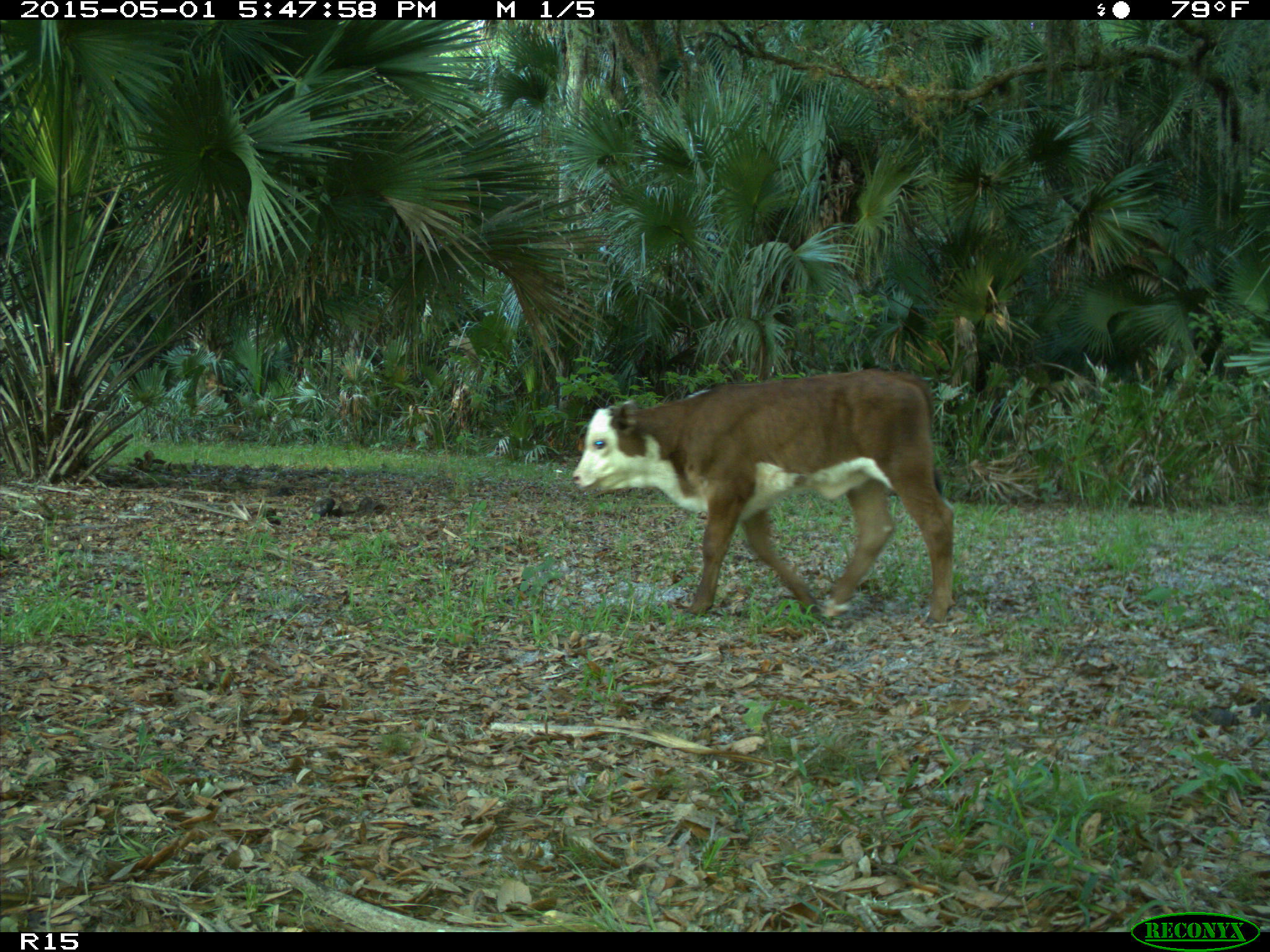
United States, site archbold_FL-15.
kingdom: Animalia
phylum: Chordata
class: Mammalia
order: Artiodactyla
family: Bovidae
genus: Bos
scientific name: Bos taurus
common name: domestic cow